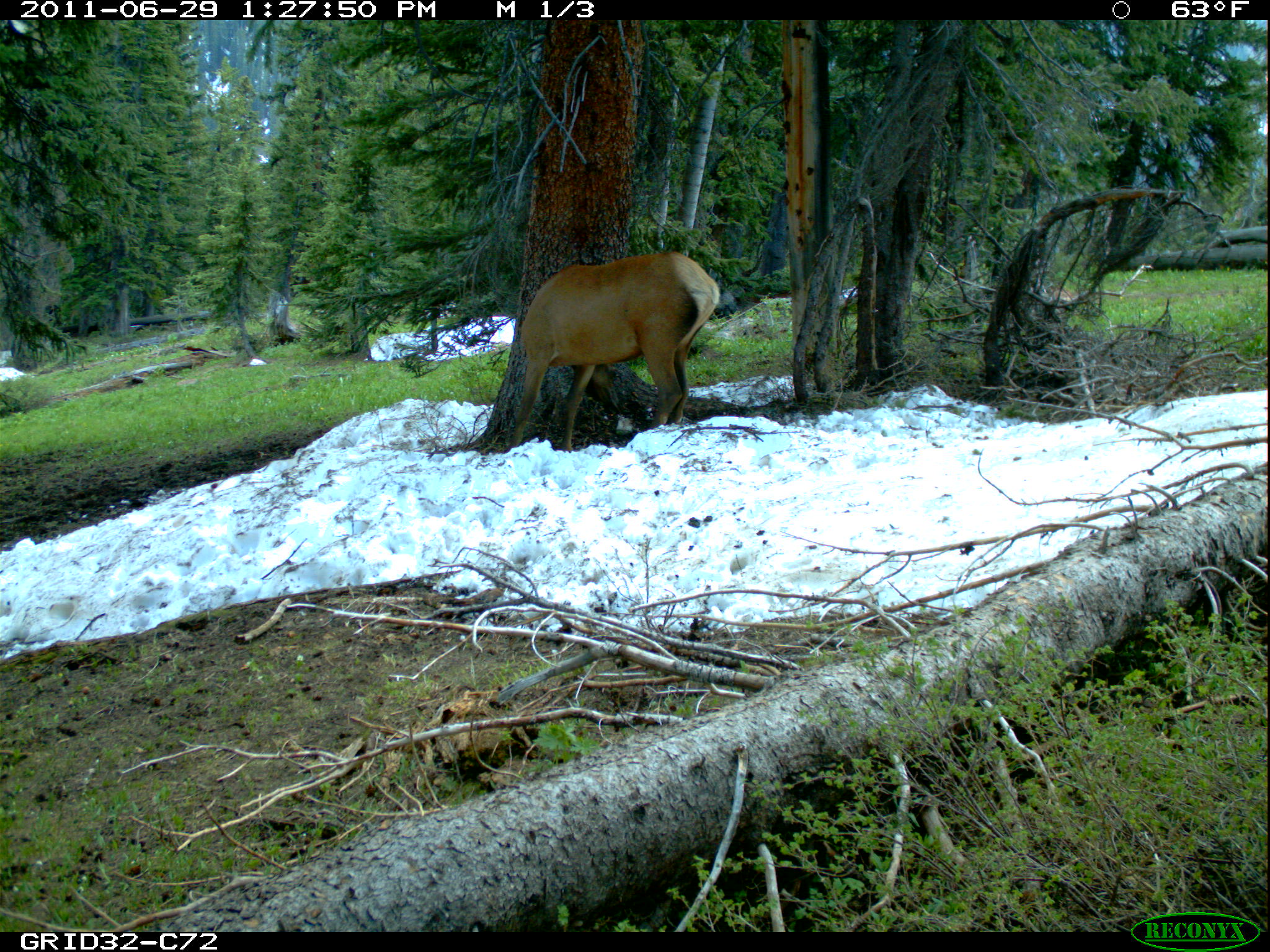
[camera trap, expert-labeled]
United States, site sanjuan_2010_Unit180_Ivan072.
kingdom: Animalia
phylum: Chordata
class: Mammalia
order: Artiodactyla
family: Cervidae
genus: Cervus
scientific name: Cervus elaphus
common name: red deer